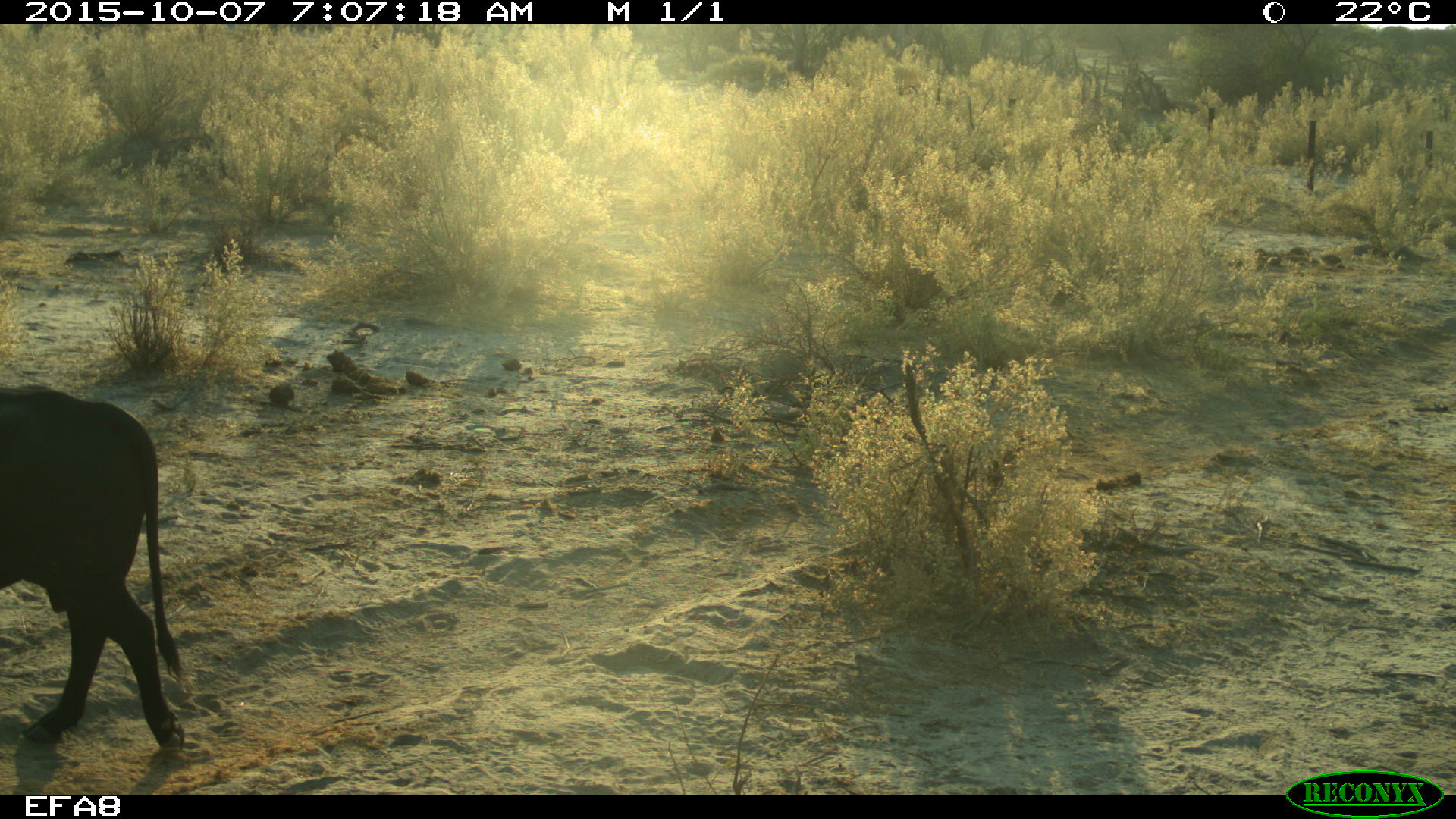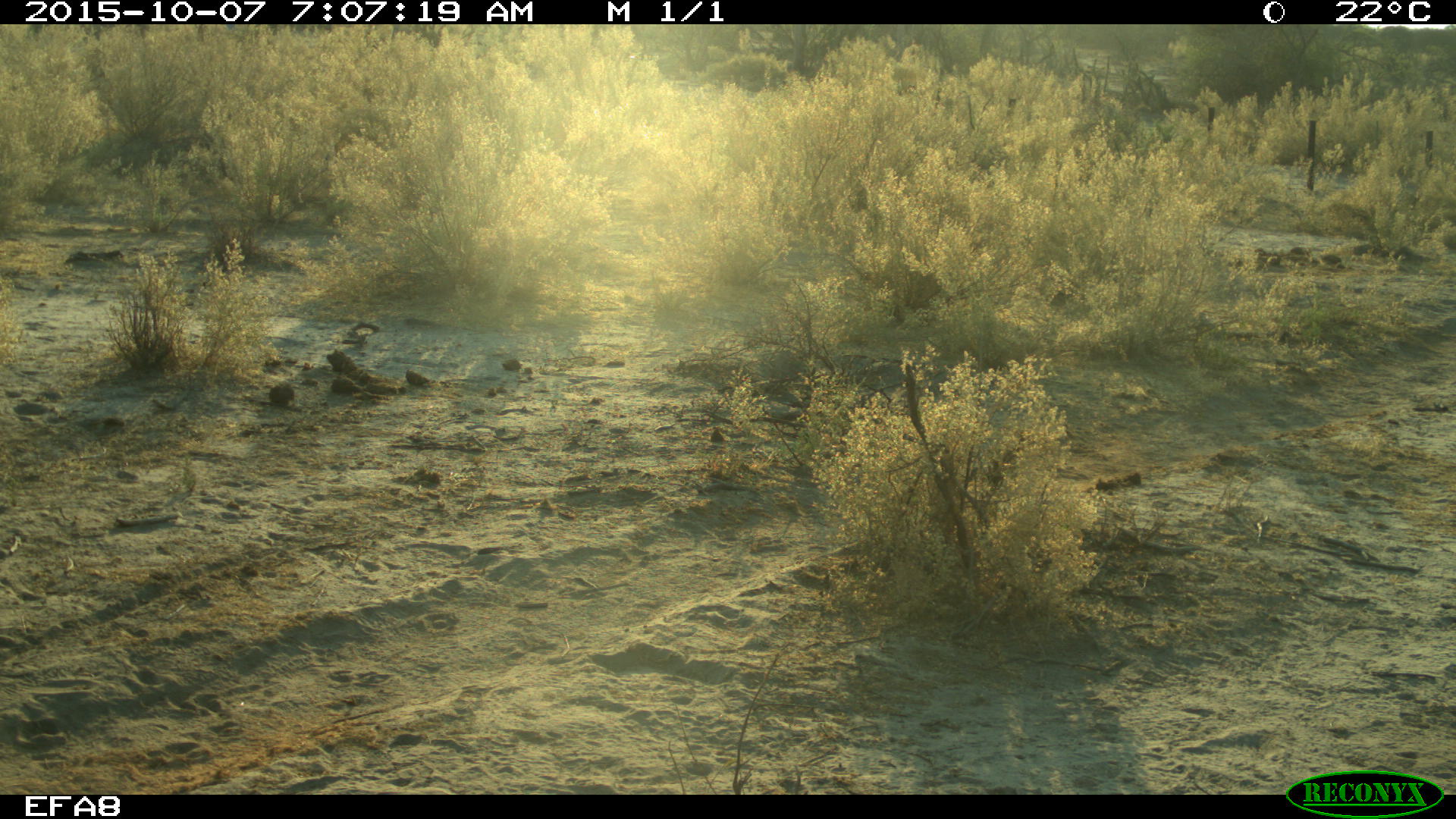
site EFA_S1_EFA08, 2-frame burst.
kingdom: Animalia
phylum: Chordata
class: Mammalia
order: Artiodactyla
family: Bovidae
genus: Bos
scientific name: Bos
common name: cattle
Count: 1.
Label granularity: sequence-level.